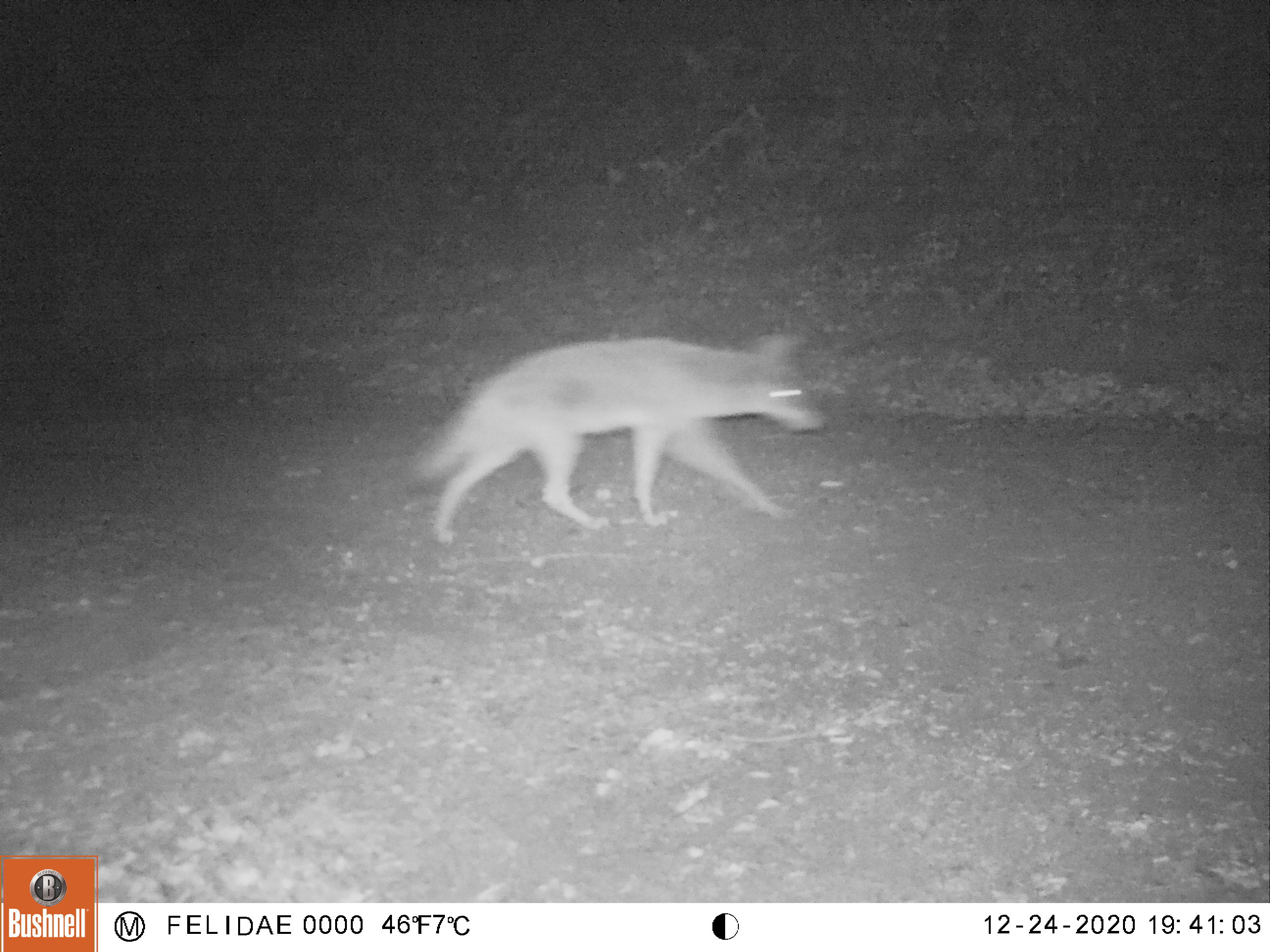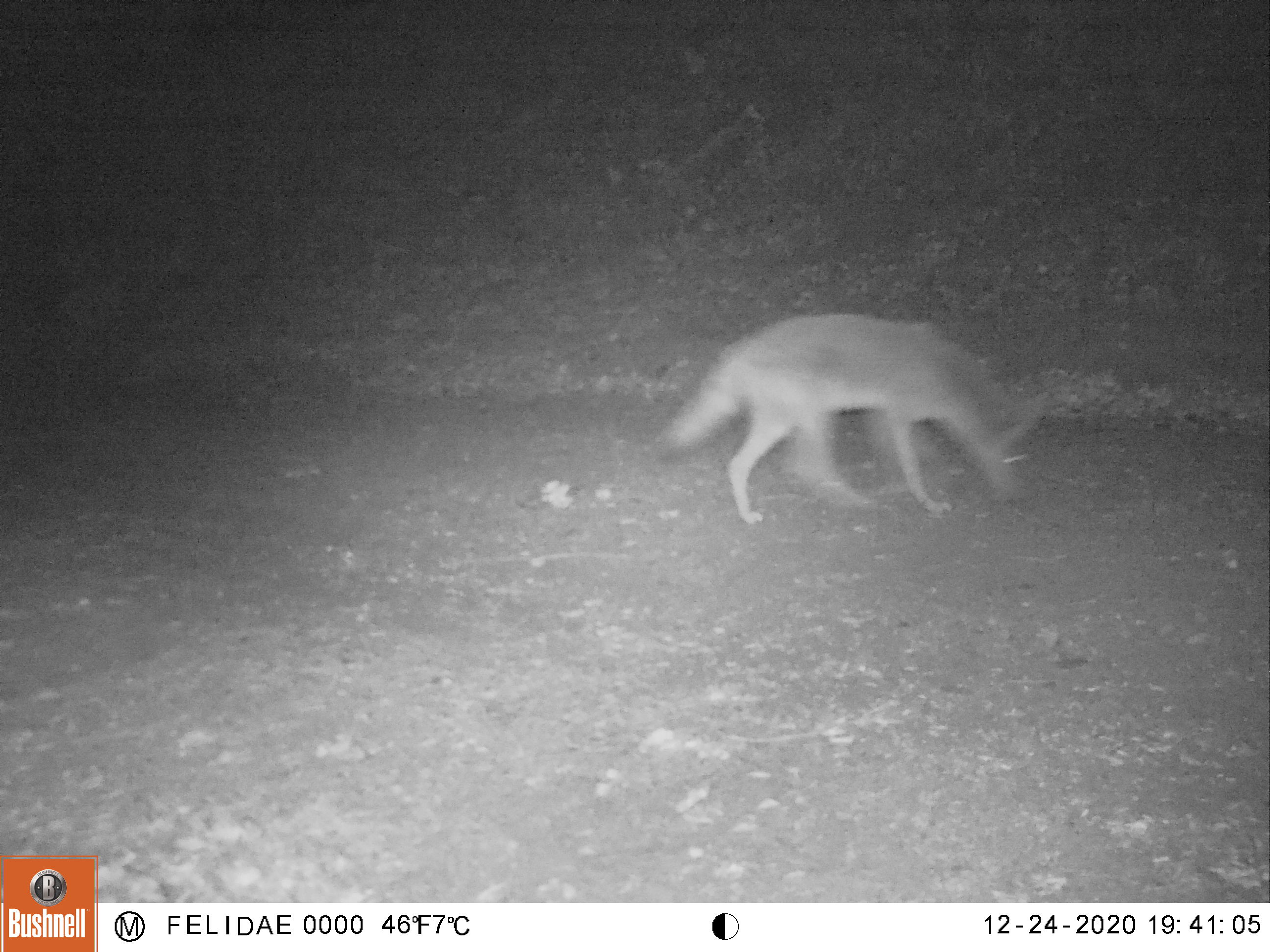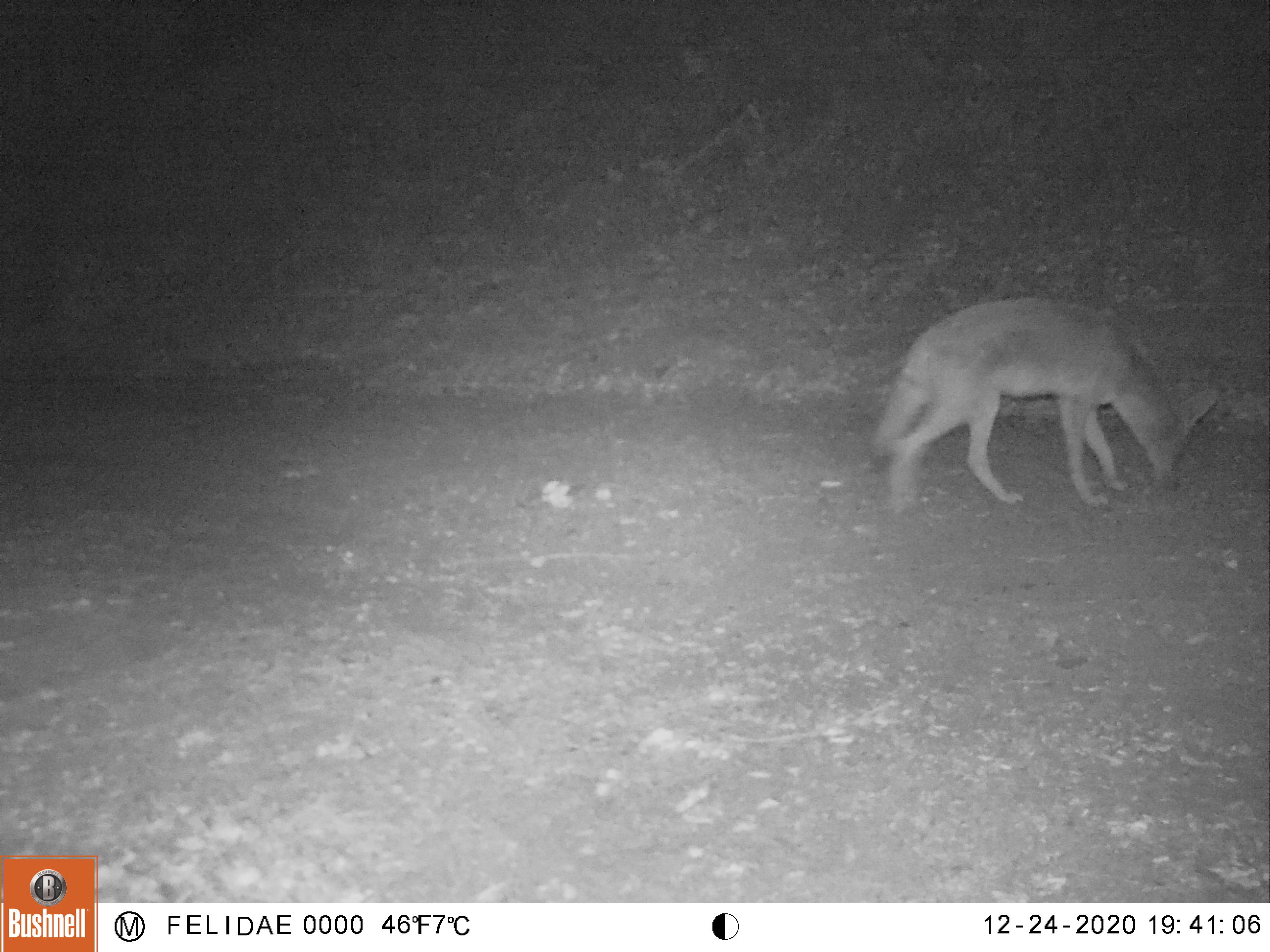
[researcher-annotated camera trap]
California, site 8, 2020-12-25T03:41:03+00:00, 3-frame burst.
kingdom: Animalia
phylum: Chordata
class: Mammalia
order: Carnivora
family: Canidae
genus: Canis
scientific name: Canis latrans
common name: coyote